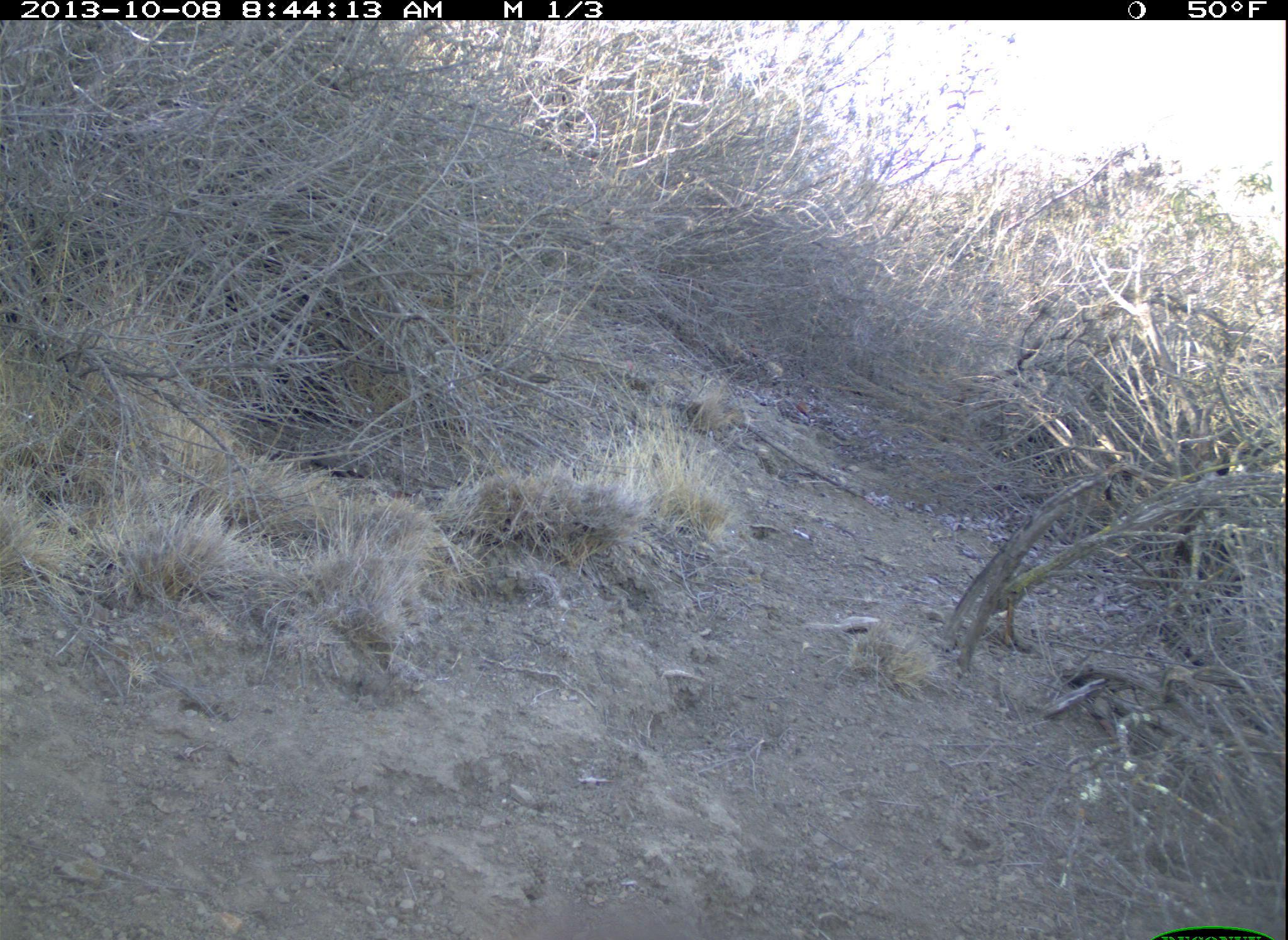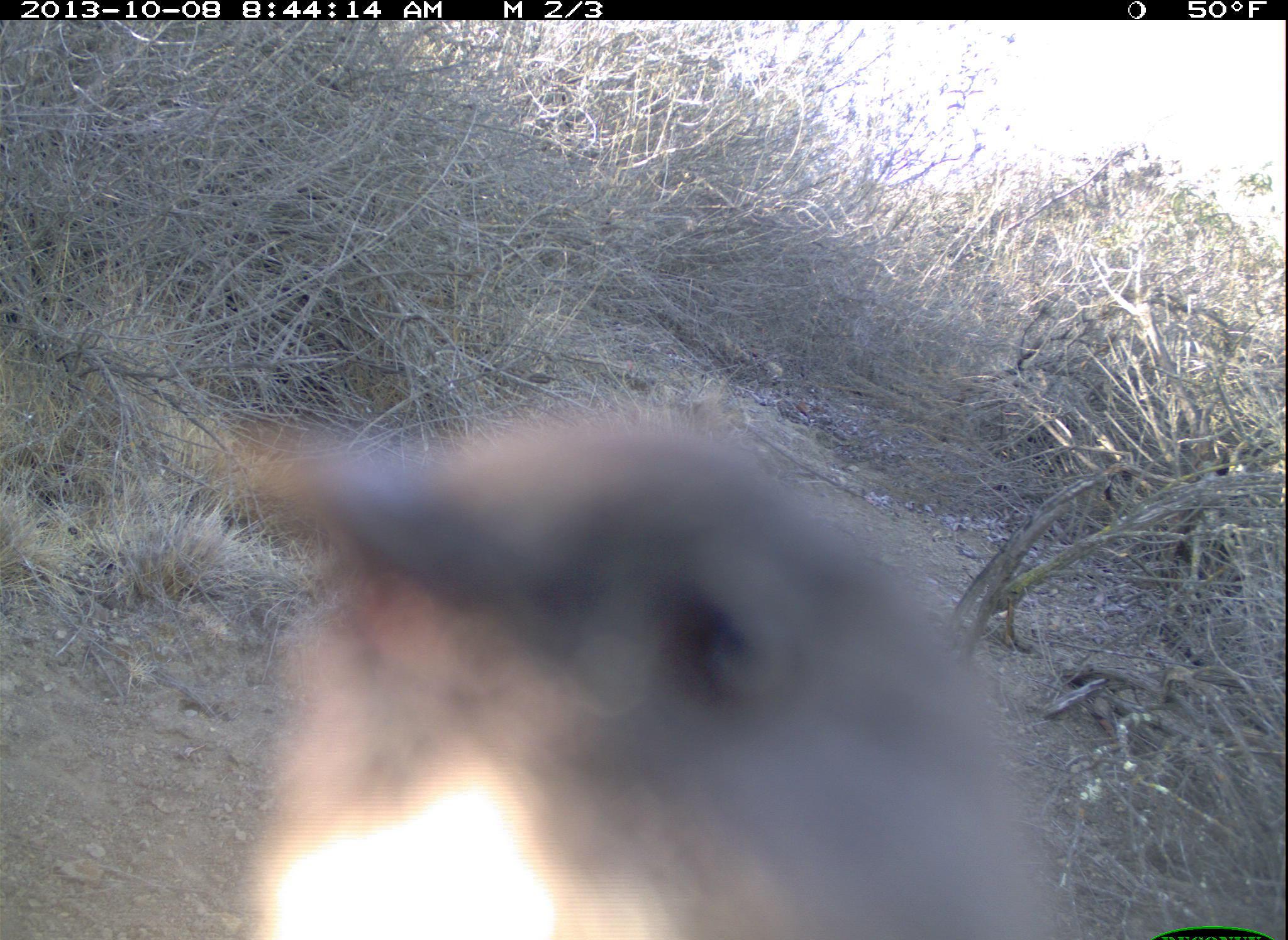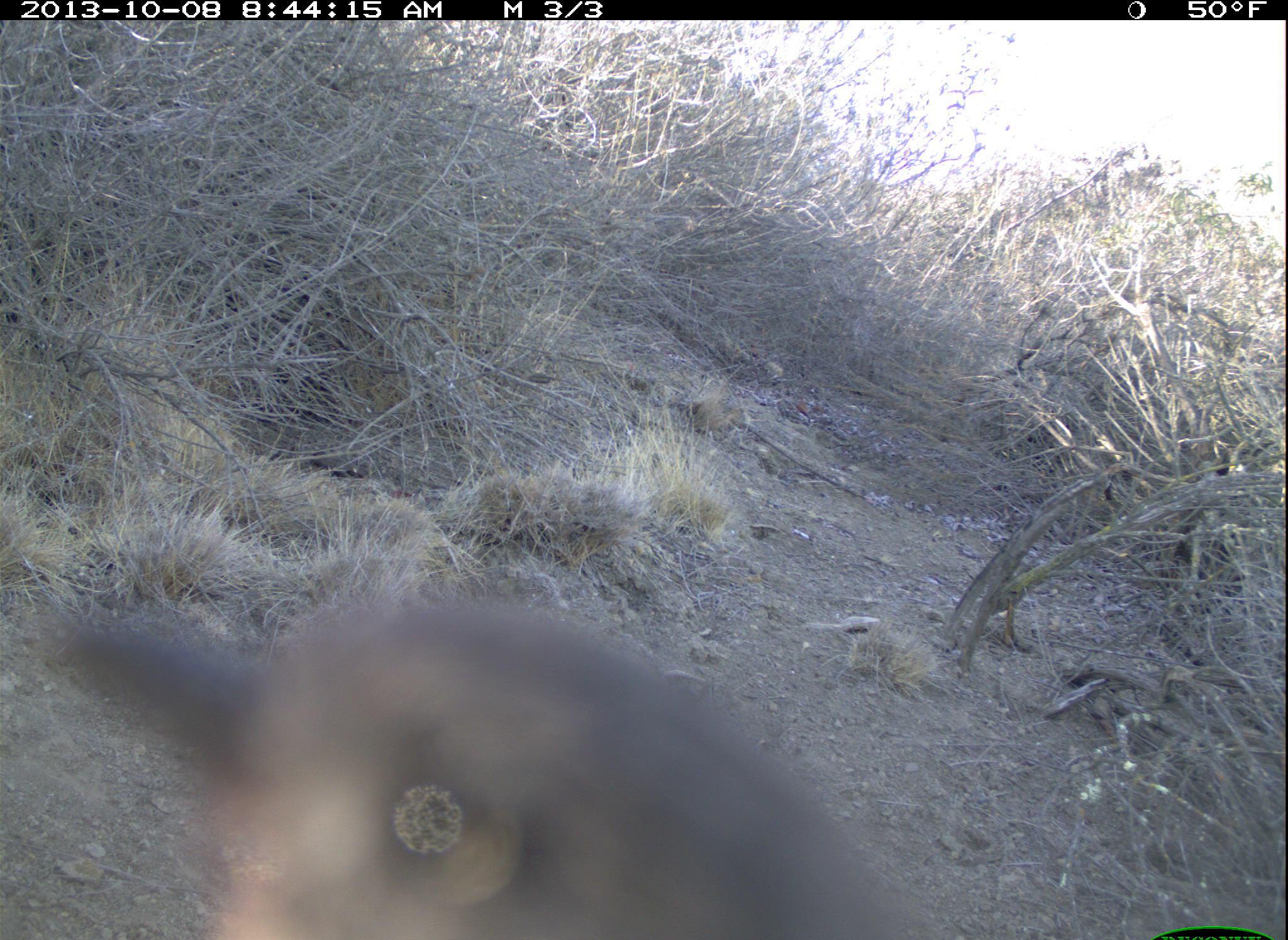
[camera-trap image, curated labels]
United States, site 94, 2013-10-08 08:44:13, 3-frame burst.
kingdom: Animalia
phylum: Chordata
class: Aves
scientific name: Aves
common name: bird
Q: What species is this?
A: Bird (Aves).